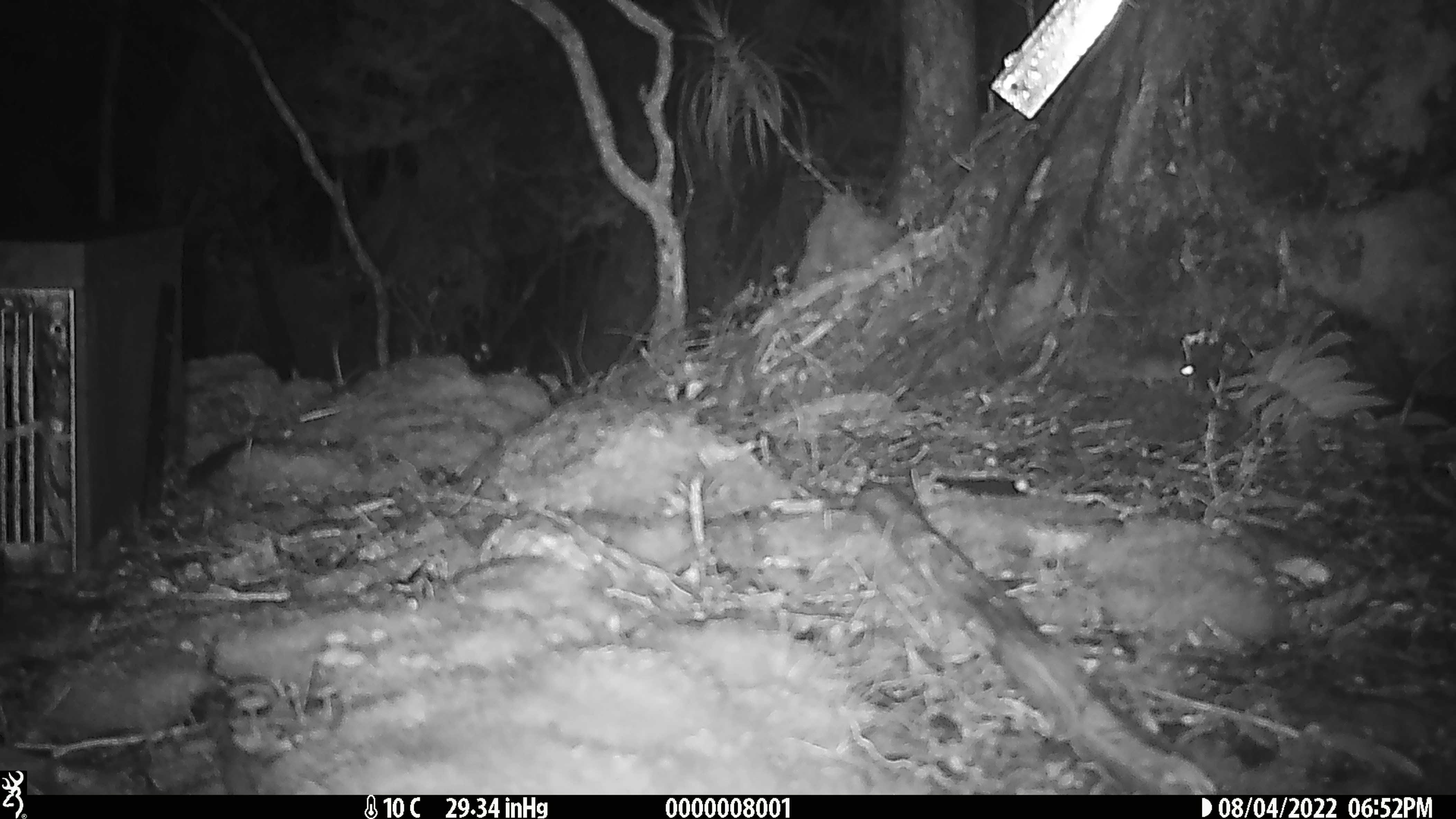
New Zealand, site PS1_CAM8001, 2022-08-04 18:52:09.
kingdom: Animalia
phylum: Chordata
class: Mammalia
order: Rodentia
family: Muridae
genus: Mus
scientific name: Mus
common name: mouse